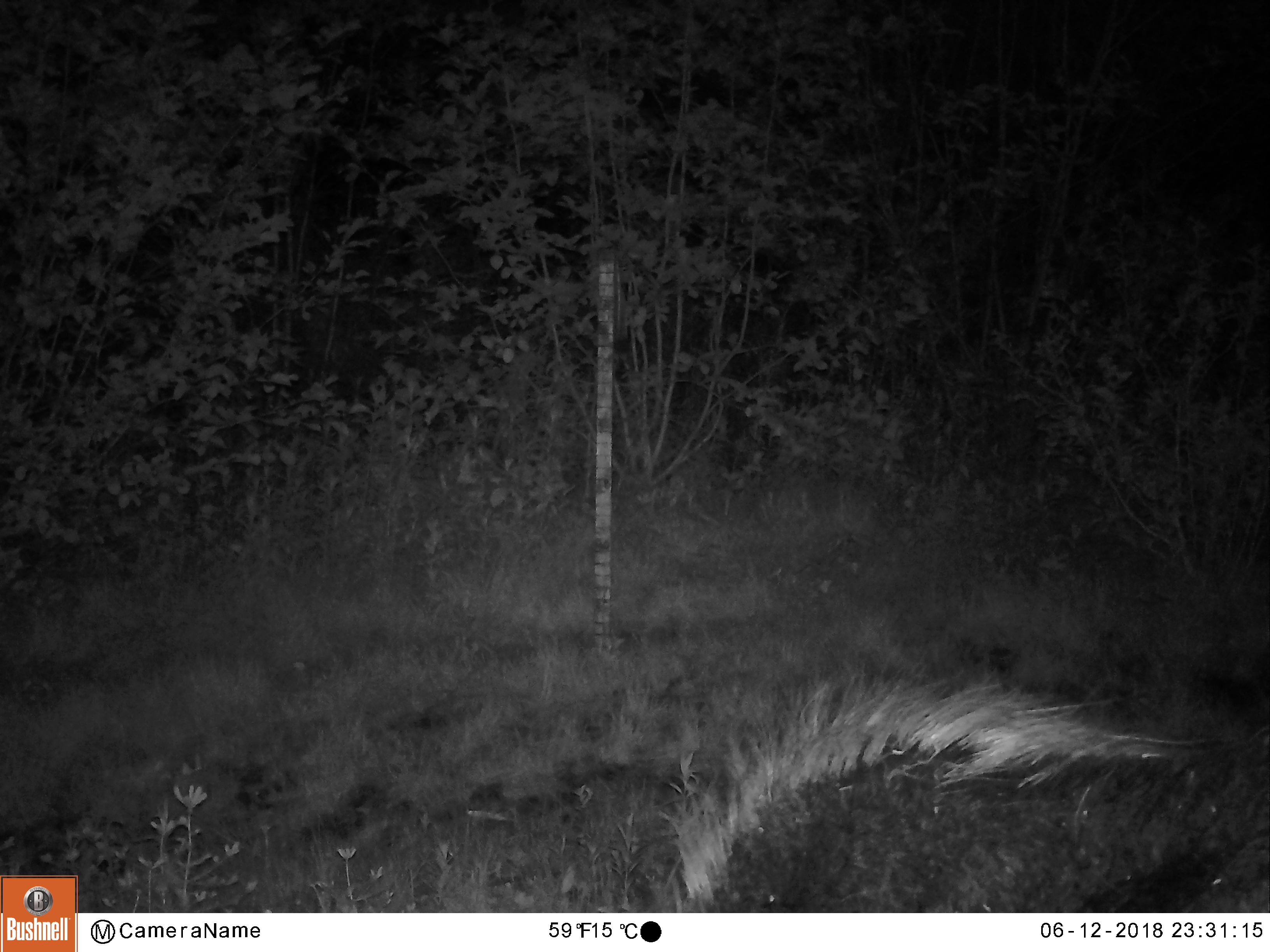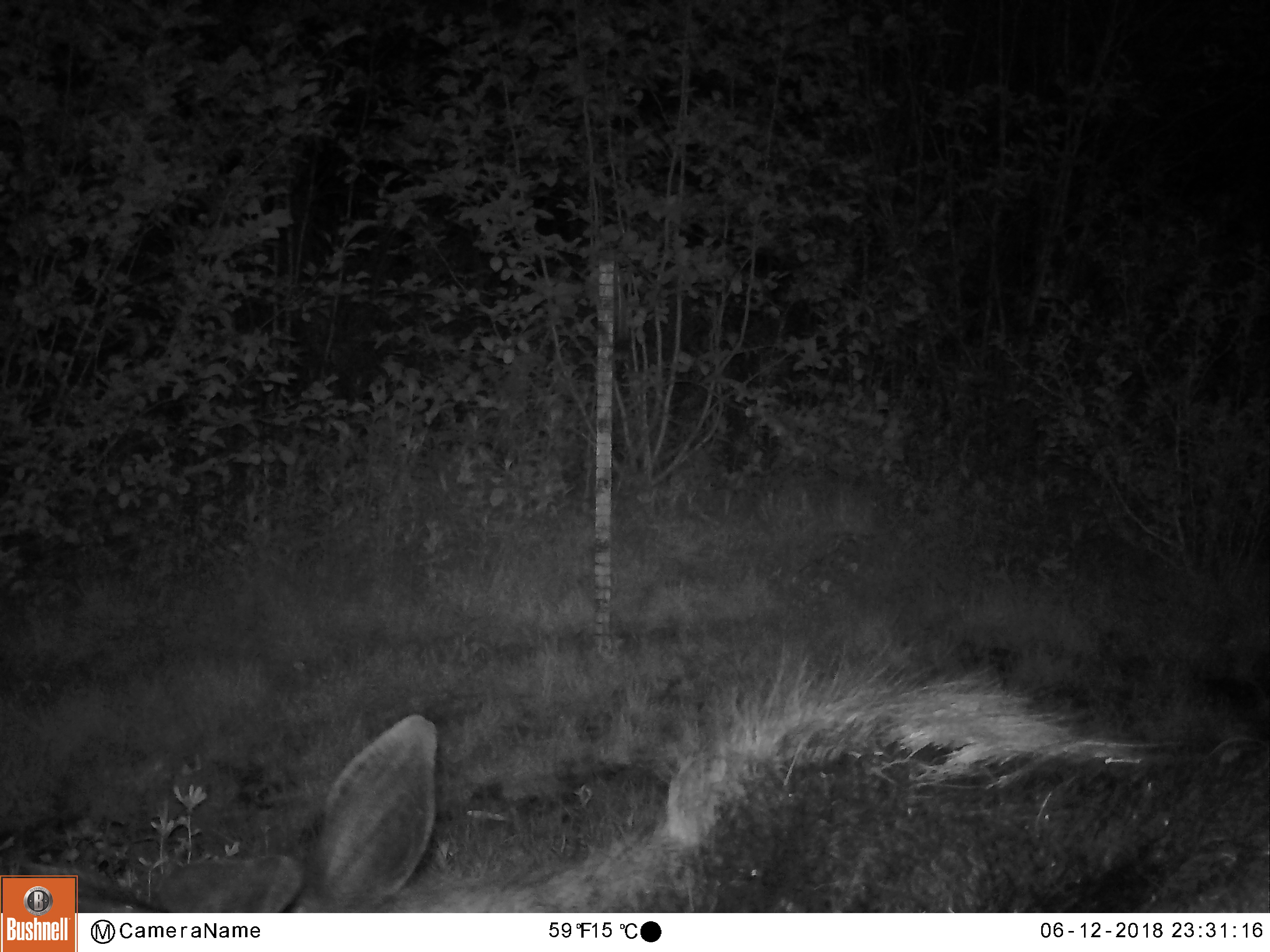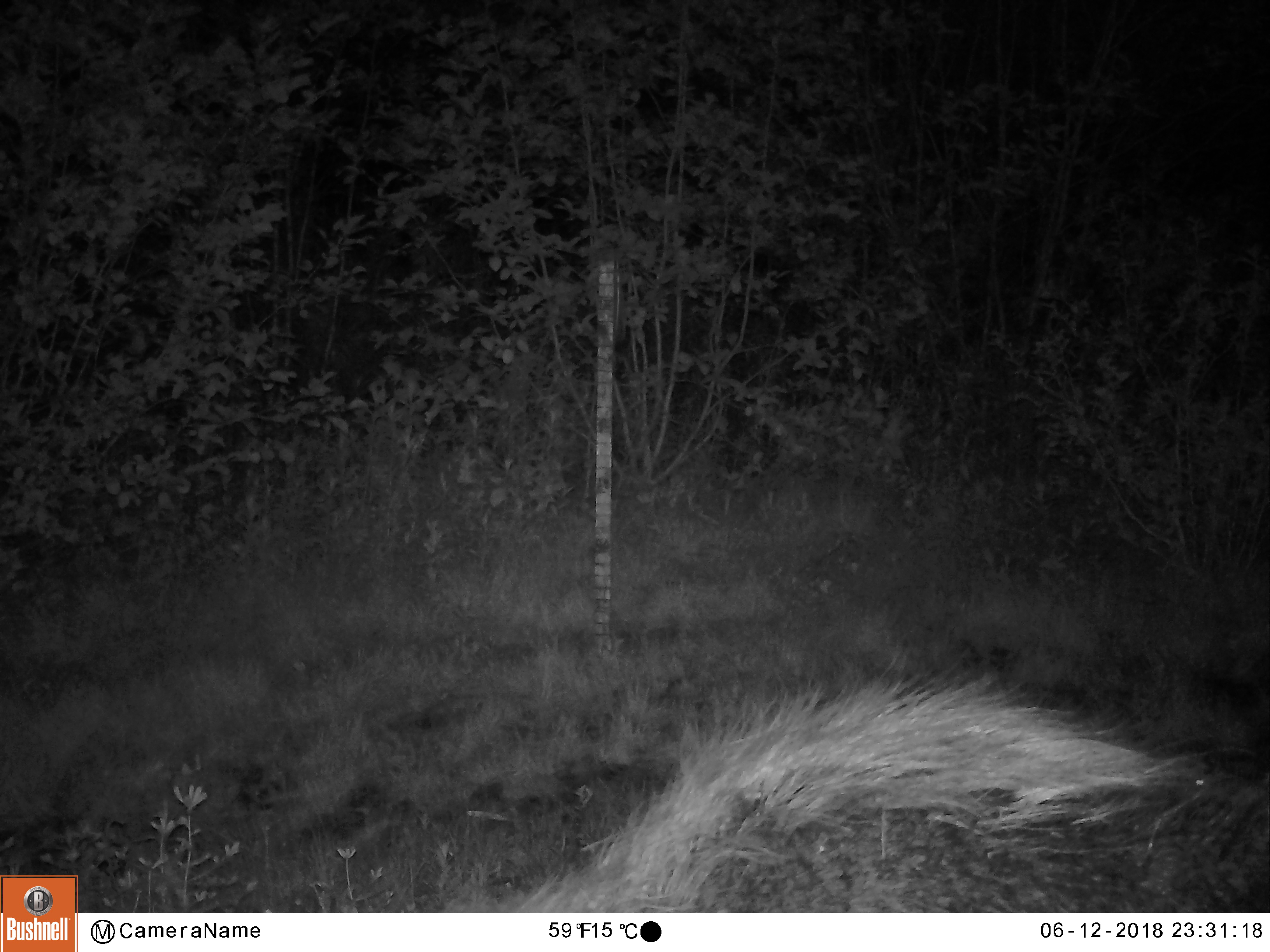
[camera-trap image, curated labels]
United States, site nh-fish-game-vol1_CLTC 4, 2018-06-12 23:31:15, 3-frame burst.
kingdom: Animalia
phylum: Chordata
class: Mammalia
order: Artiodactyla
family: Cervidae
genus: Alces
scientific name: Alces alces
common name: moose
Moose (Alces alces).